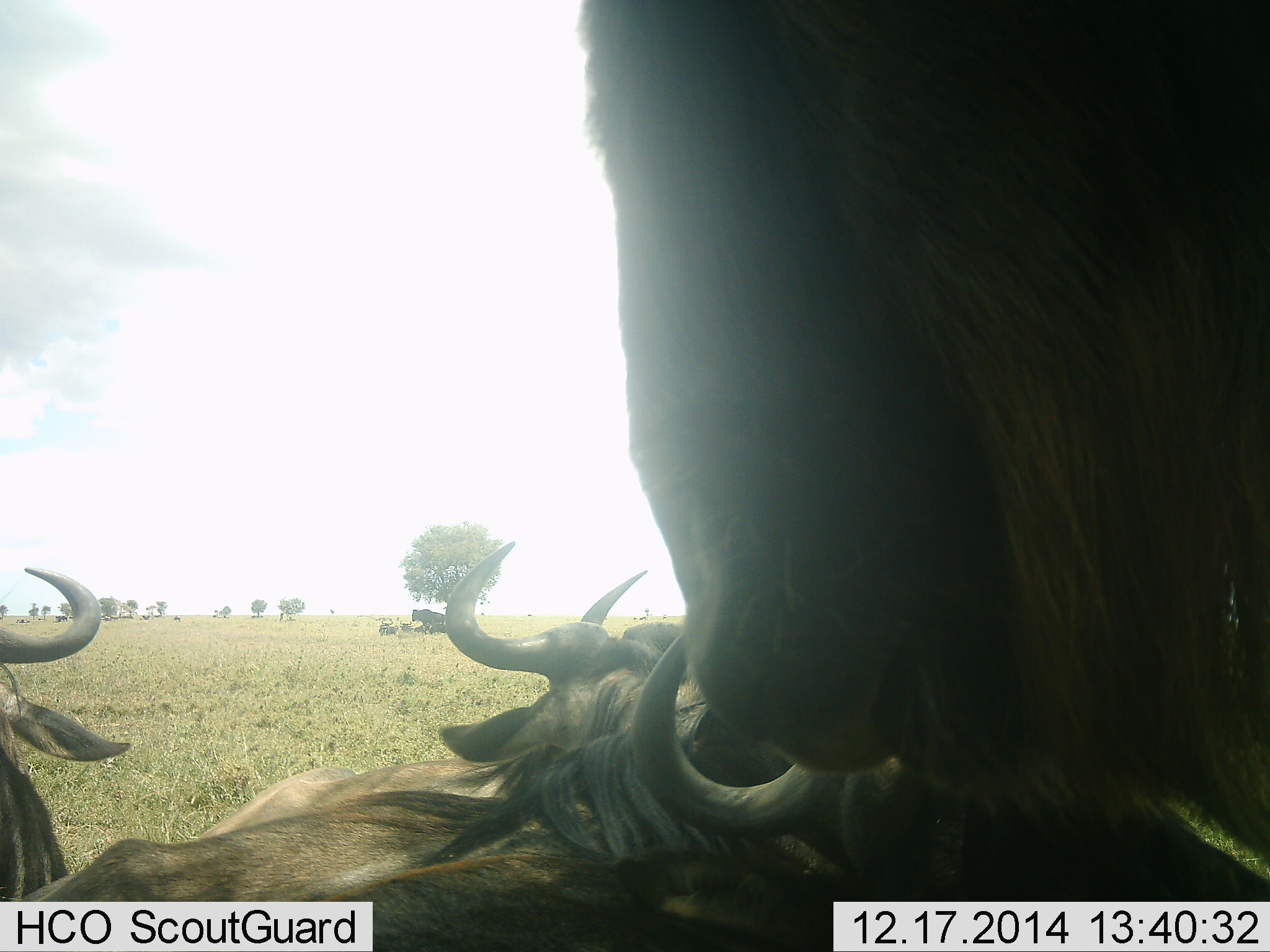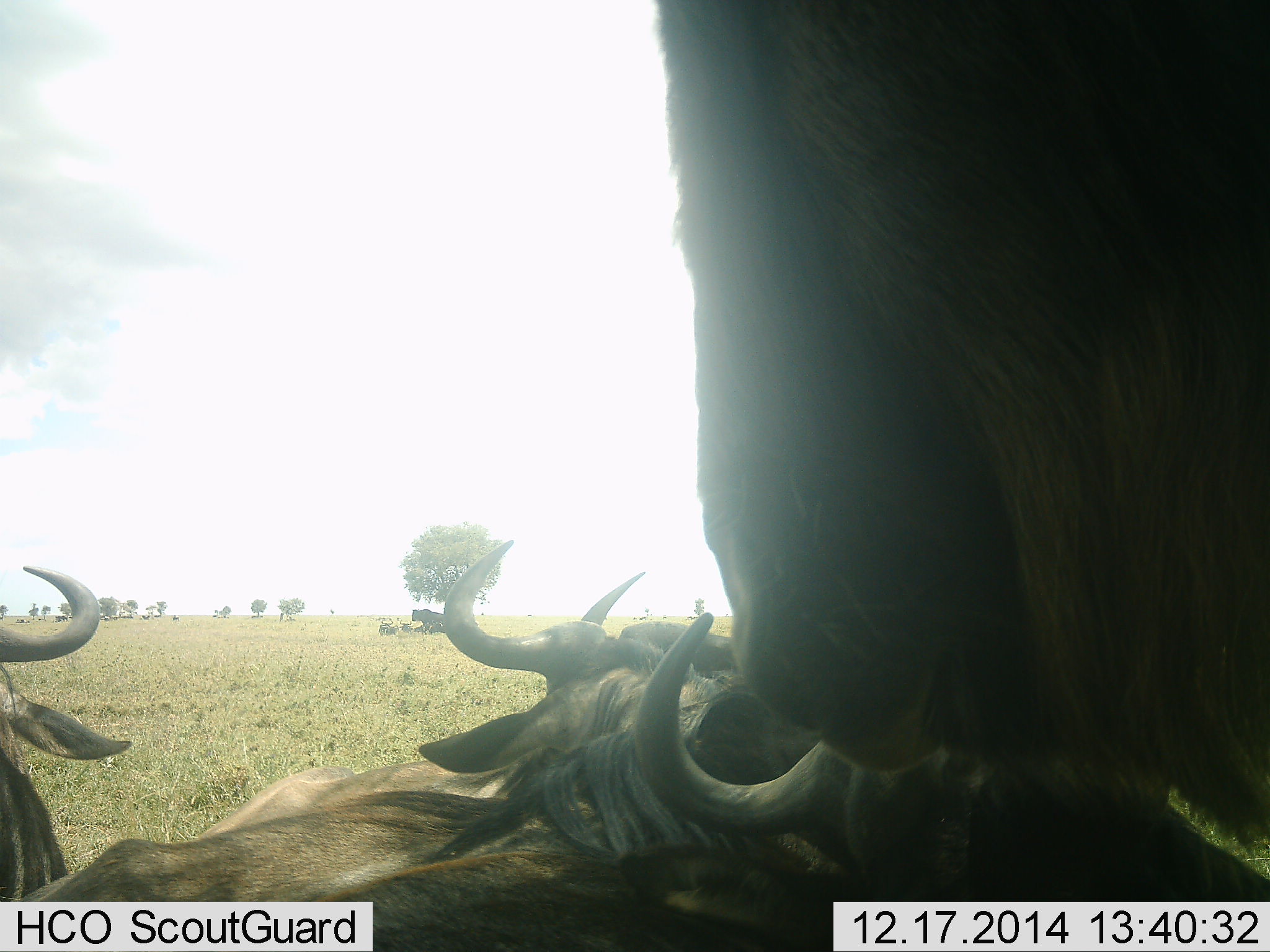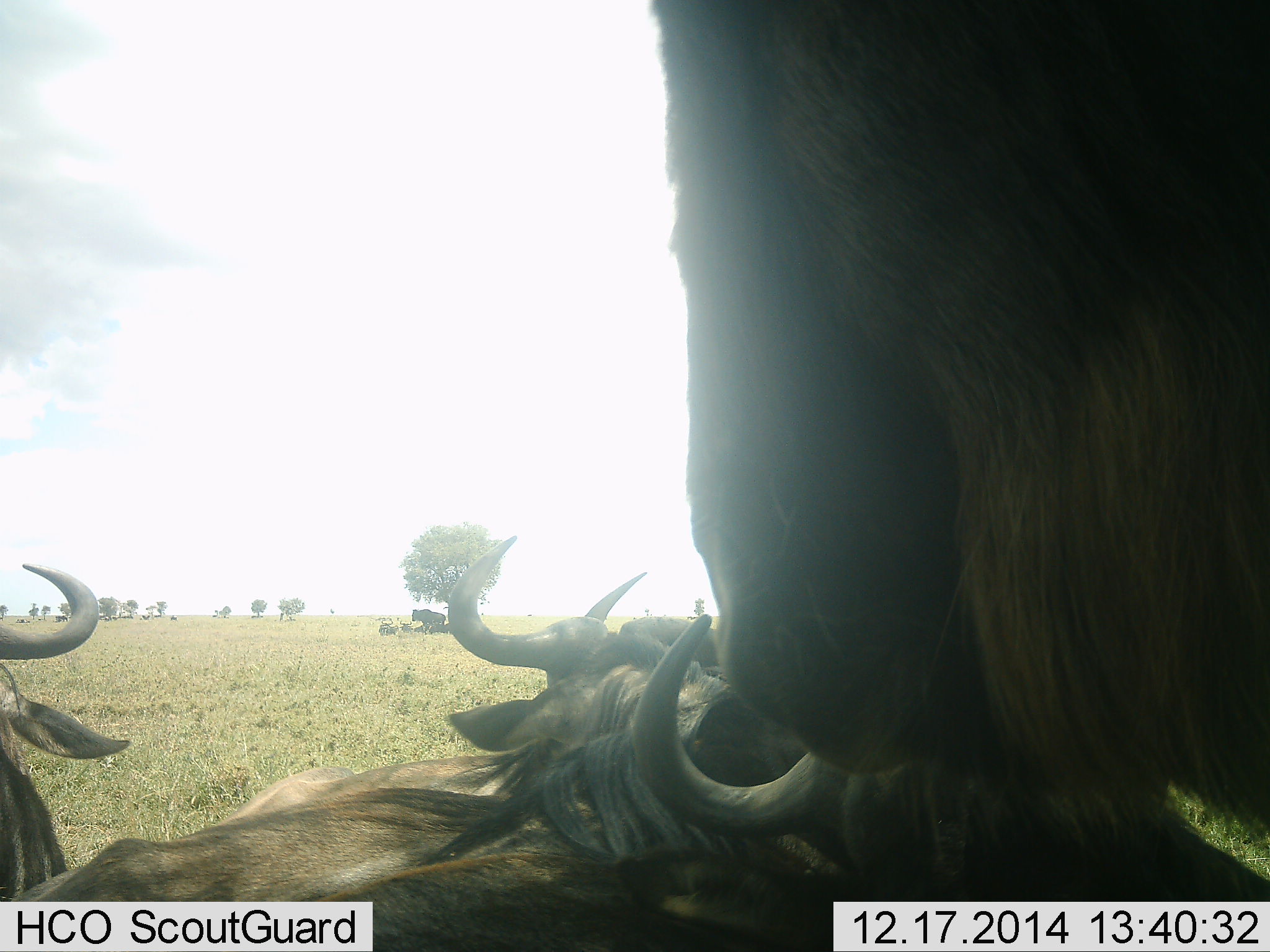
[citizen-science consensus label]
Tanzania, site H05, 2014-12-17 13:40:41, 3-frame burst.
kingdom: Animalia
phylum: Chordata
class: Mammalia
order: Artiodactyla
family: Bovidae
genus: Connochaetes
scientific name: Connochaetes taurinus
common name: blue wildebeest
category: wildebeest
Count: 5.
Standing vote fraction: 60%.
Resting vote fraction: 60%.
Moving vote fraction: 10%.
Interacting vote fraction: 20%.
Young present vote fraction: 0%.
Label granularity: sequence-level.